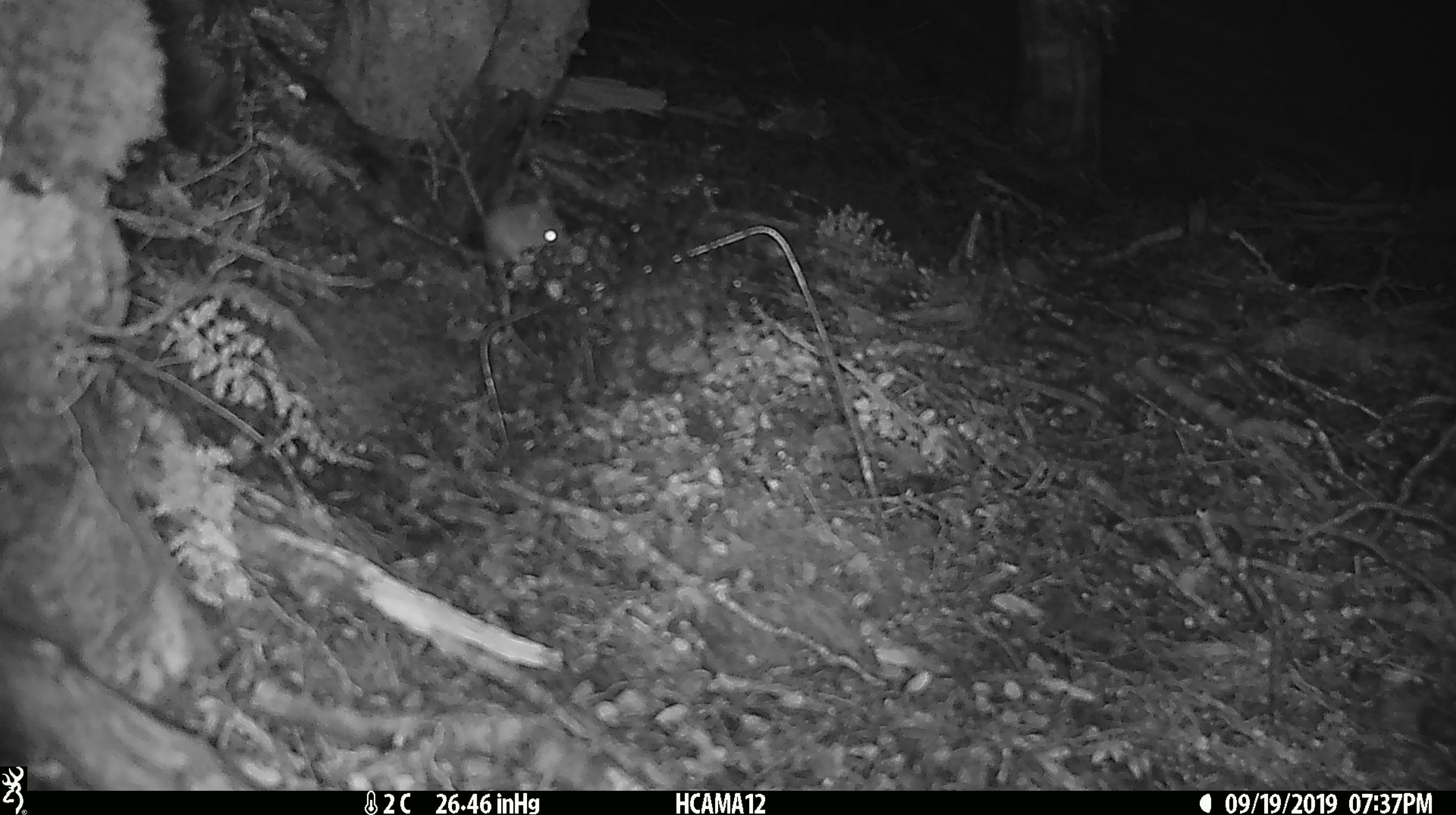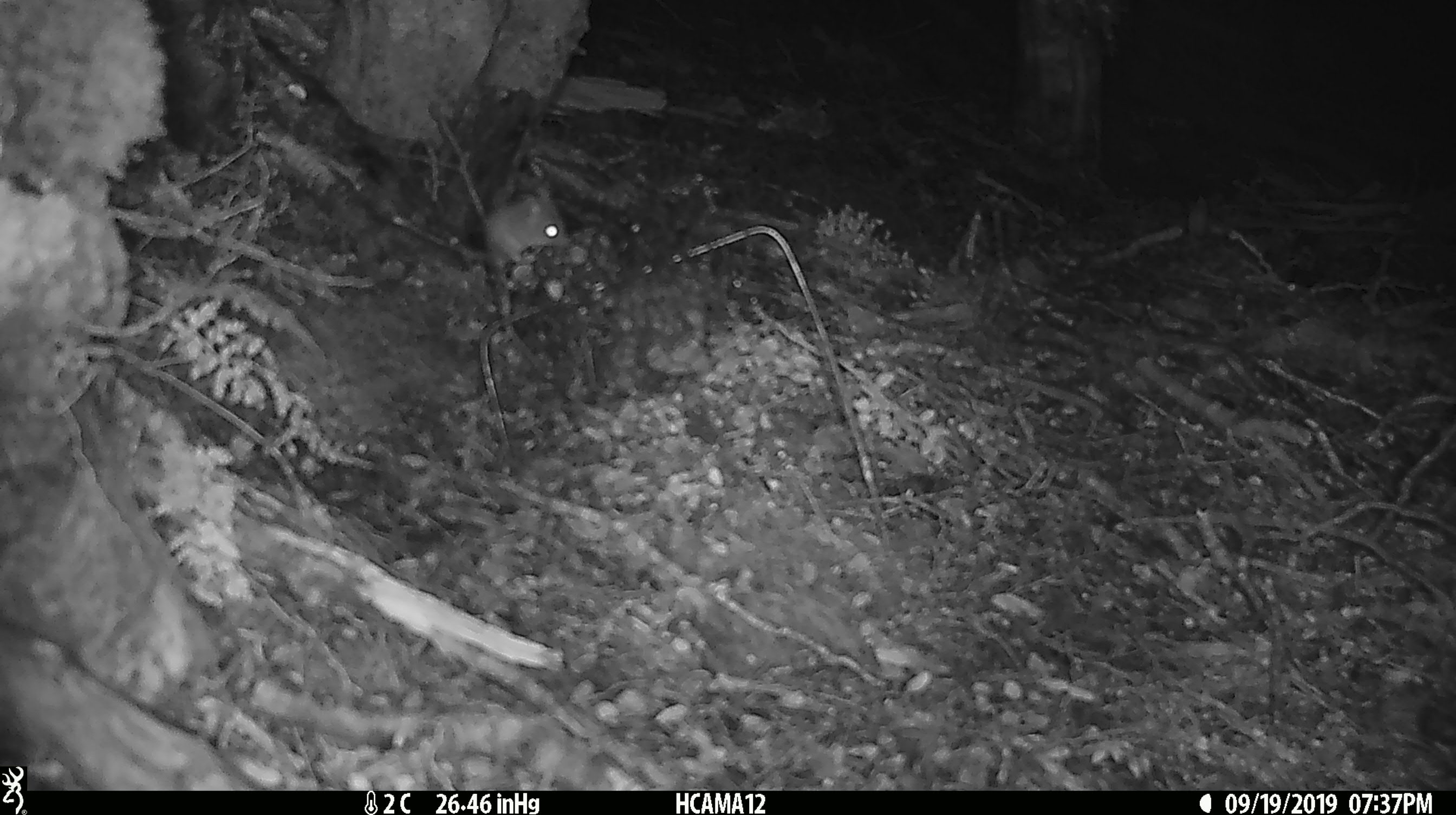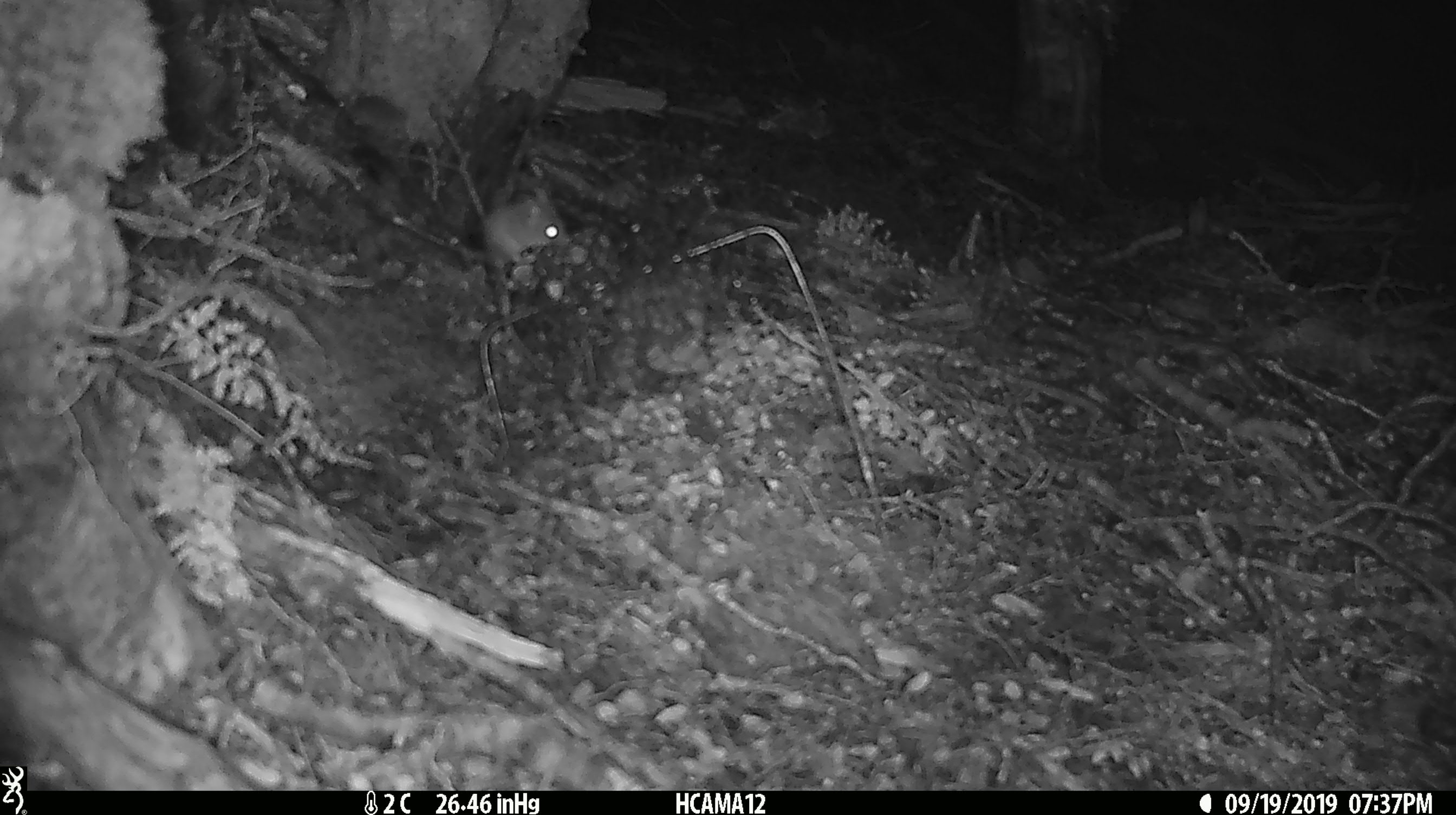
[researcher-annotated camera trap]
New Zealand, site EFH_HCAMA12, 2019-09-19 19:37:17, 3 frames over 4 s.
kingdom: Animalia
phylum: Chordata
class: Mammalia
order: Rodentia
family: Muridae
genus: Mus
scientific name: Mus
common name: mouse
Mouse (Mus).